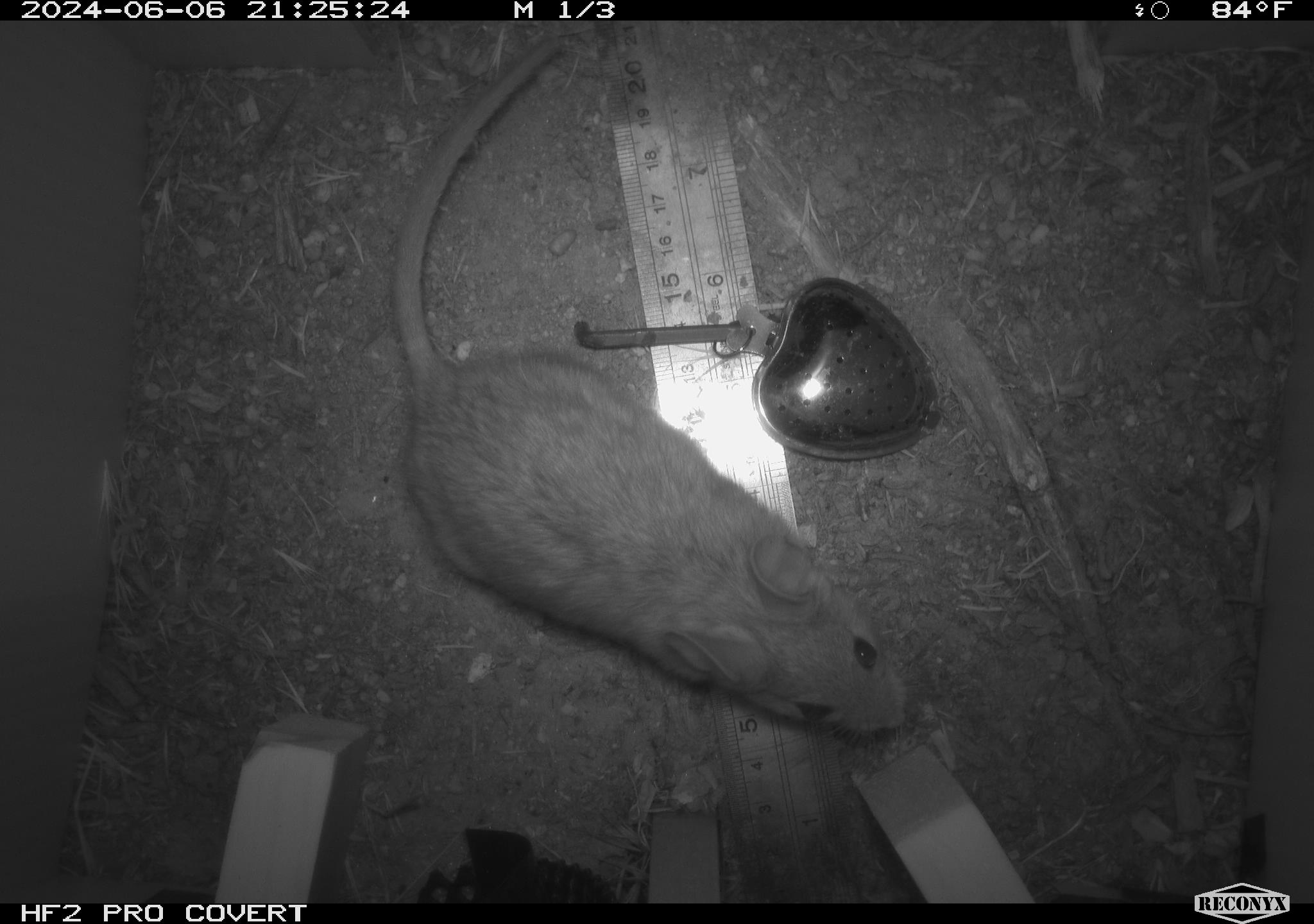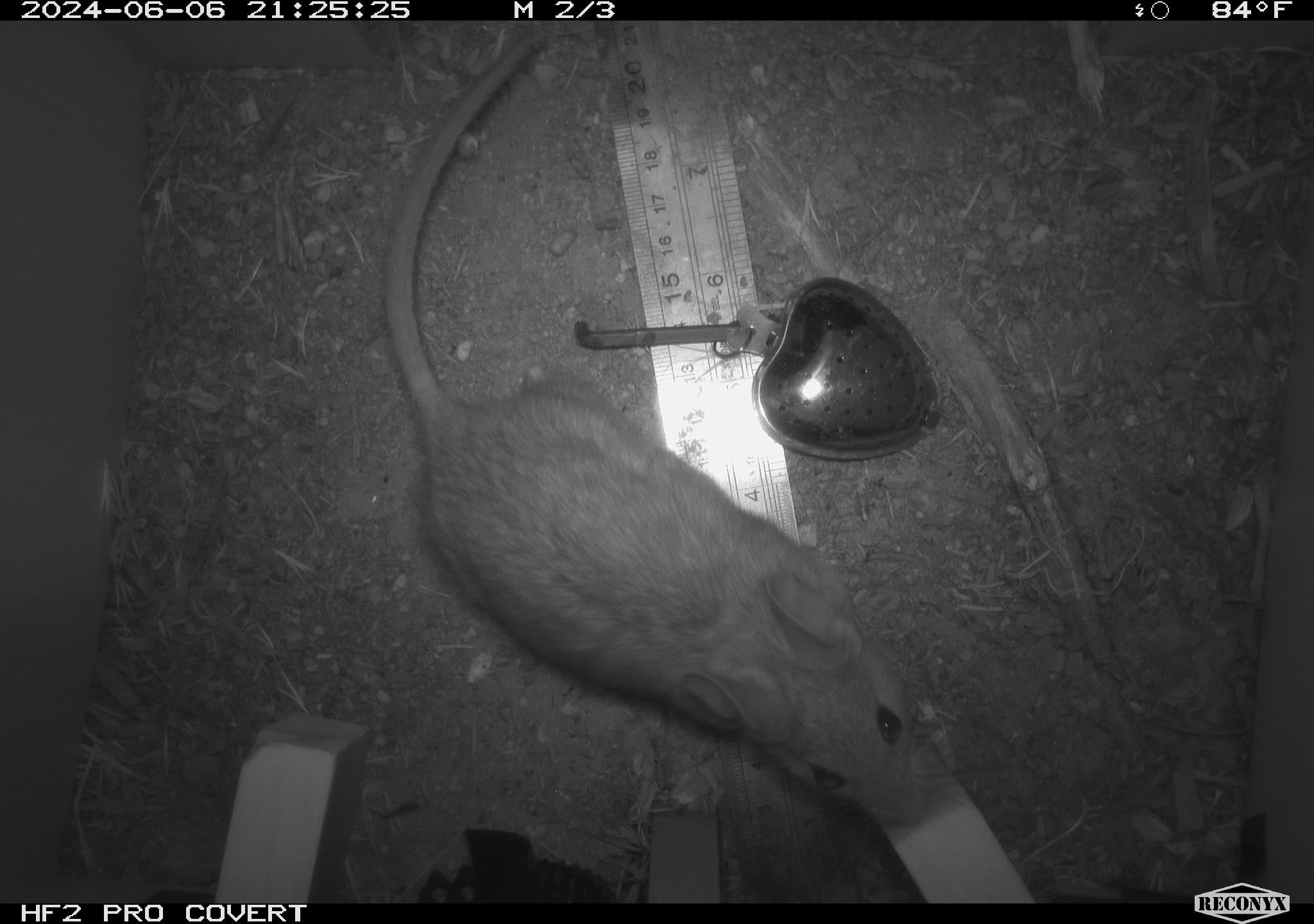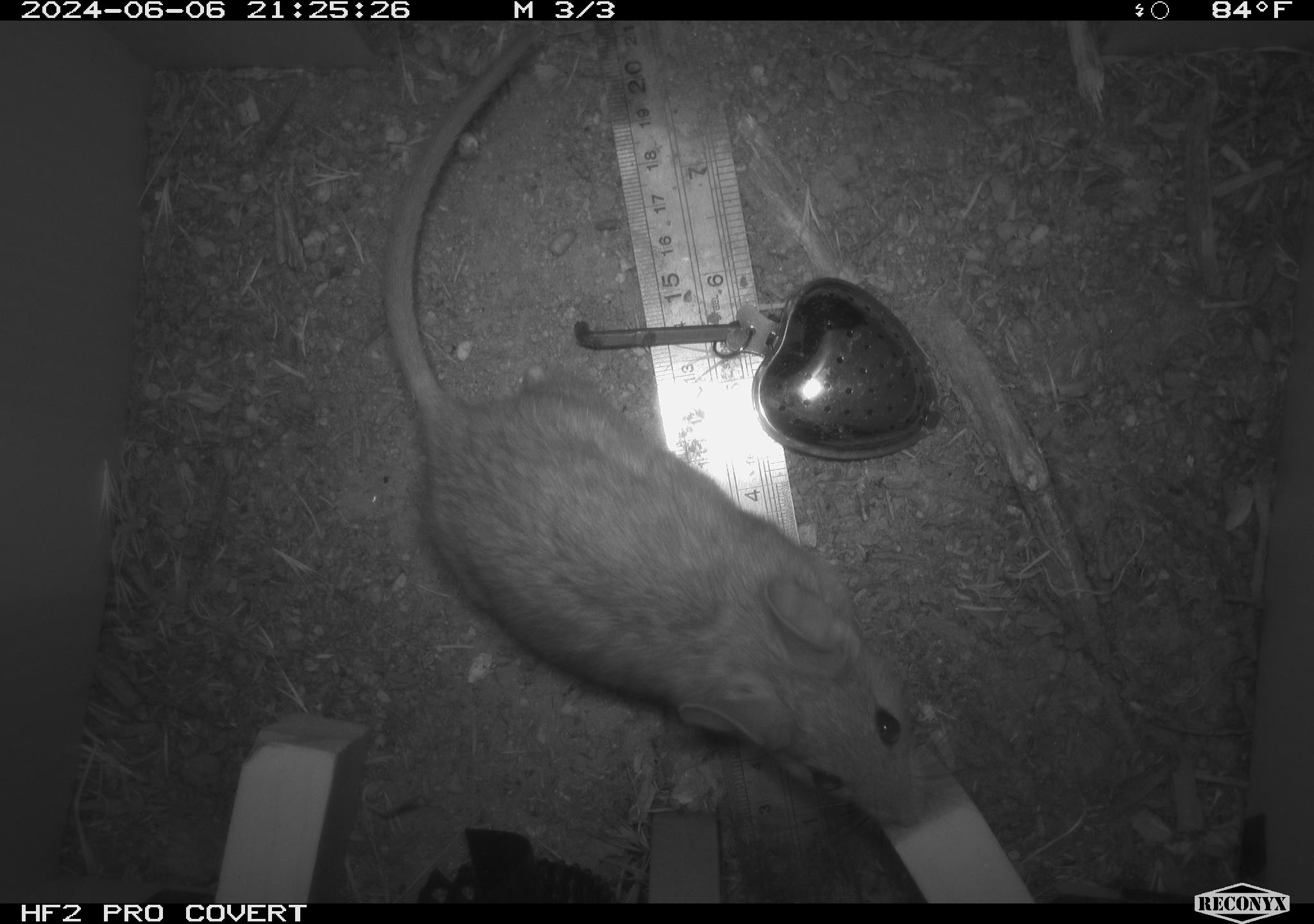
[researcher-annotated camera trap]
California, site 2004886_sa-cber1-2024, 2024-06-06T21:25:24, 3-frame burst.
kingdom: Animalia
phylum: Chordata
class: Mammalia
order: Rodentia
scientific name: Rodentia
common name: woodrat or rat or mouse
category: woodrat or rat or mouse species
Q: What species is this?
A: Woodrat or rat or mouse species (woodrat or rat or mouse) (Rodentia).